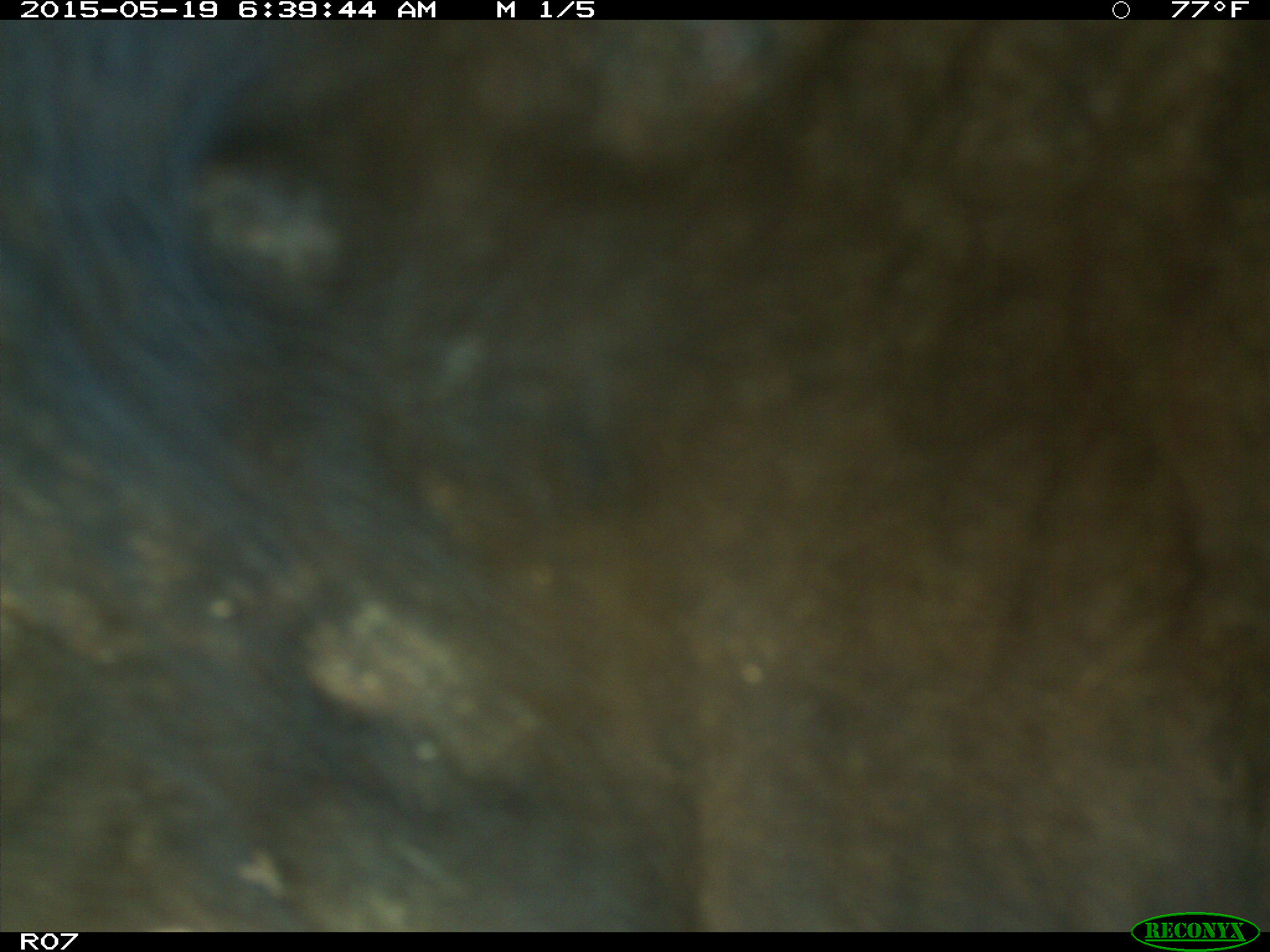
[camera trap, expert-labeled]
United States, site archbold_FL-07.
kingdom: Animalia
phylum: Chordata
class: Mammalia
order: Artiodactyla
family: Bovidae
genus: Bos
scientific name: Bos taurus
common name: domestic cow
Bos taurus (domestic cow).